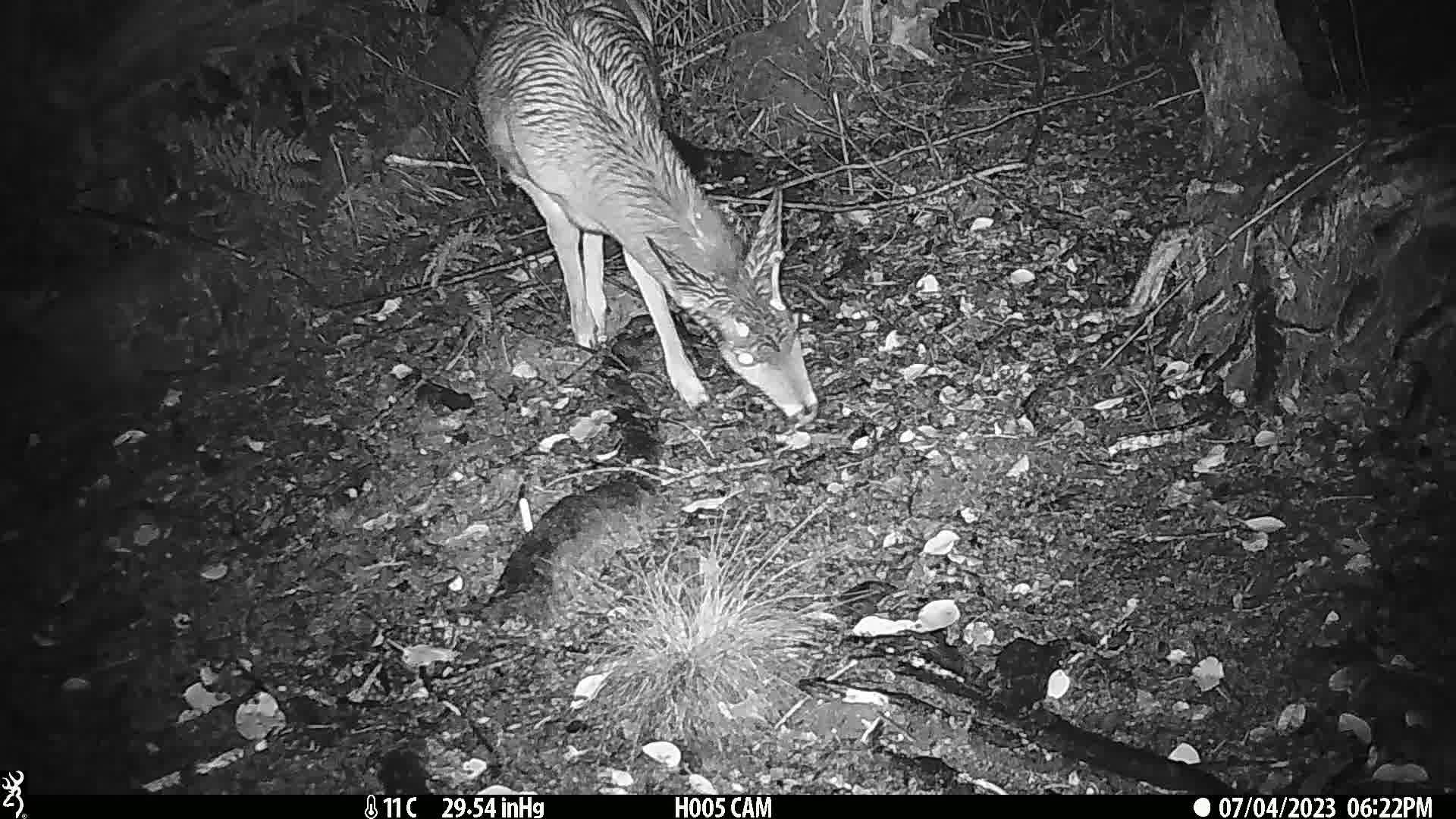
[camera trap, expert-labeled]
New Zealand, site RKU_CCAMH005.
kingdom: Animalia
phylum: Chordata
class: Mammalia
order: Artiodactyla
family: Cervidae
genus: Odocoileus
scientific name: Odocoileus virginianus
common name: white-tailed deer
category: white tailed deer